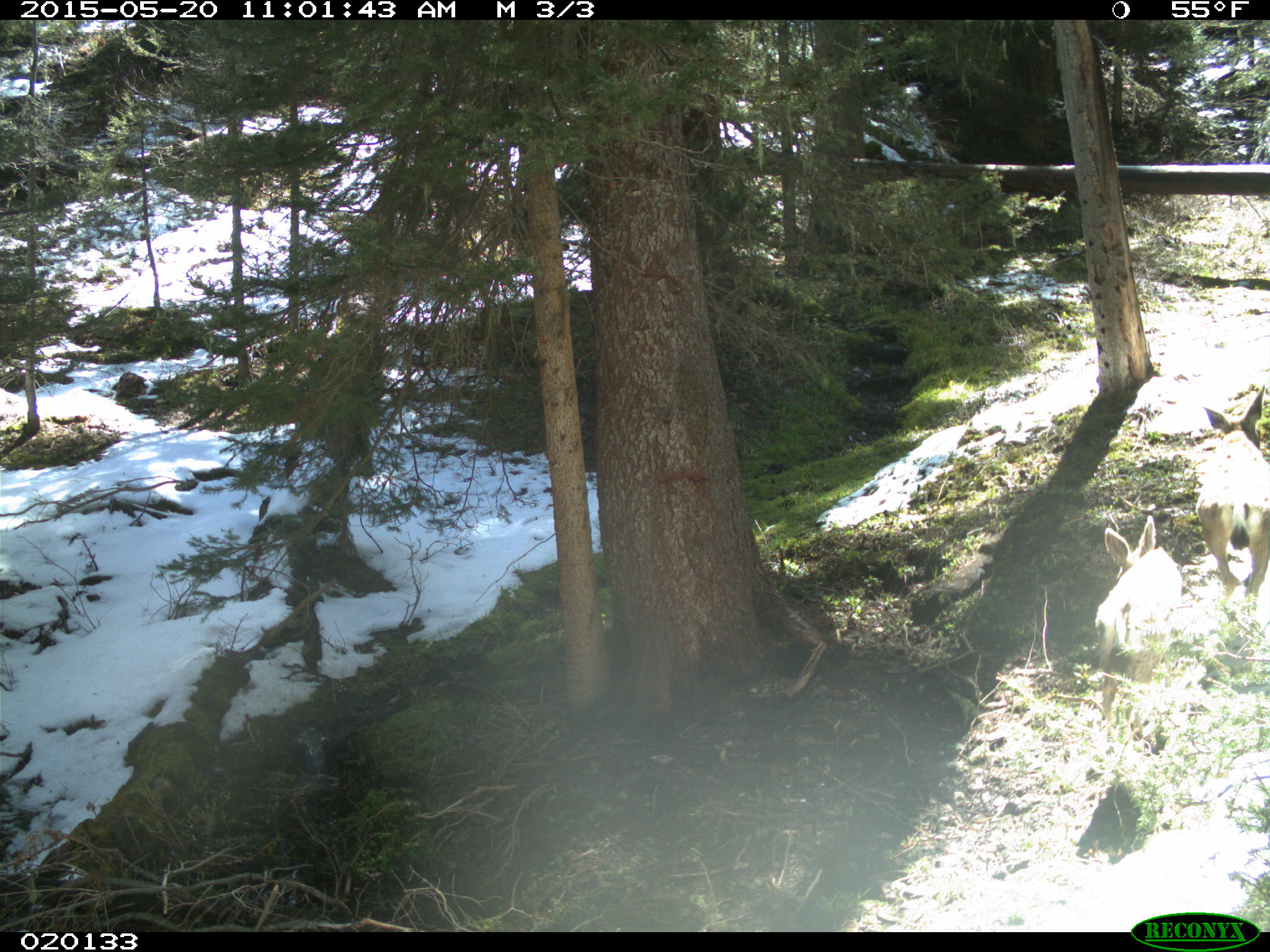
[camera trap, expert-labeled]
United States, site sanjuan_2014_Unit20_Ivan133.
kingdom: Animalia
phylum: Chordata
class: Mammalia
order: Artiodactyla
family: Cervidae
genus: Odocoileus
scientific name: Odocoileus hemionus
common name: mule deer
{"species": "Odocoileus hemionus (mule deer)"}